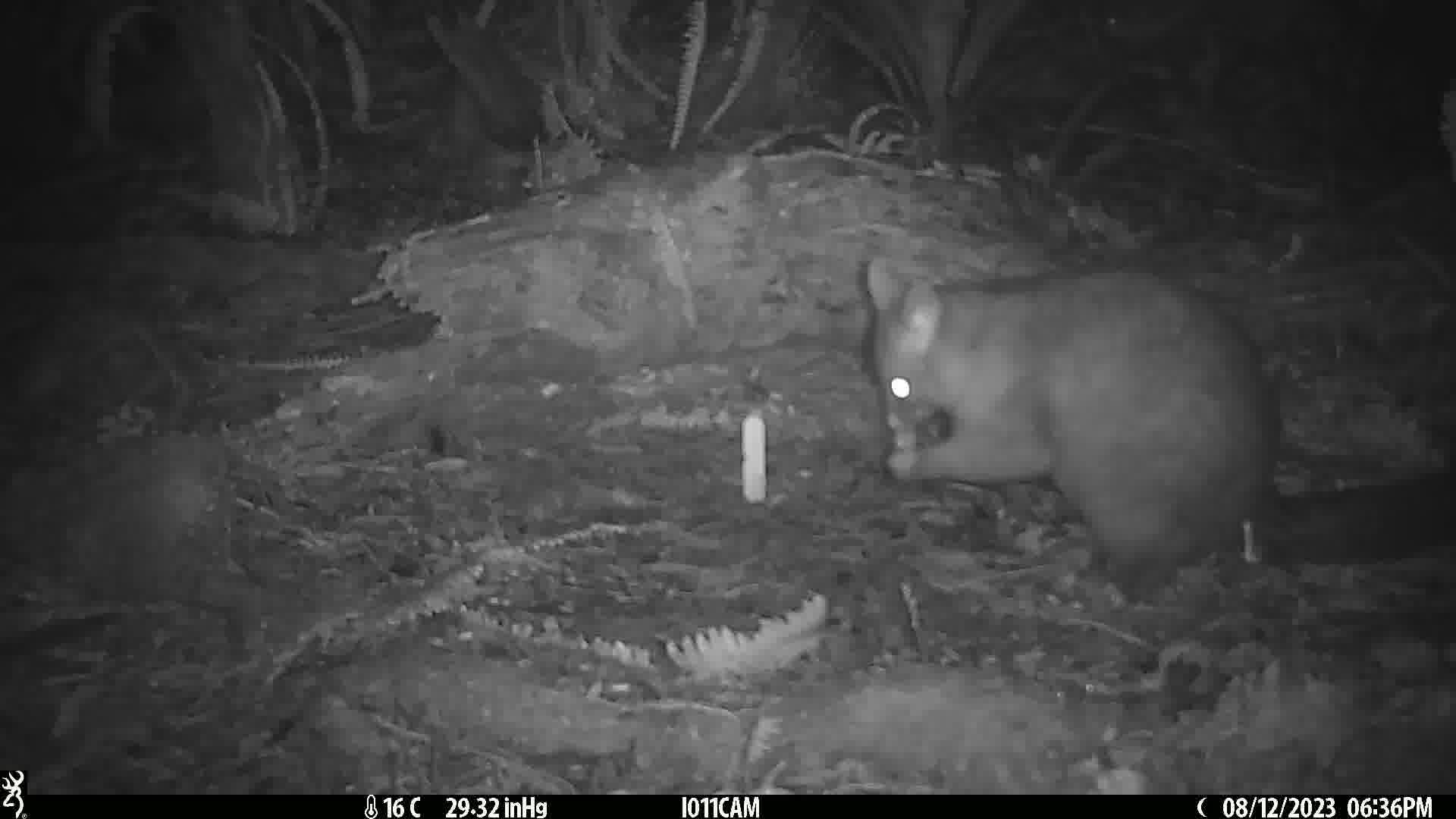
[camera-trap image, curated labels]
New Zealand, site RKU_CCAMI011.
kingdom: Animalia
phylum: Chordata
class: Mammalia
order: Diprotodontia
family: Phalangeridae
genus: Trichosurus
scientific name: Trichosurus vulpecula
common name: common brushtail possum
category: possum